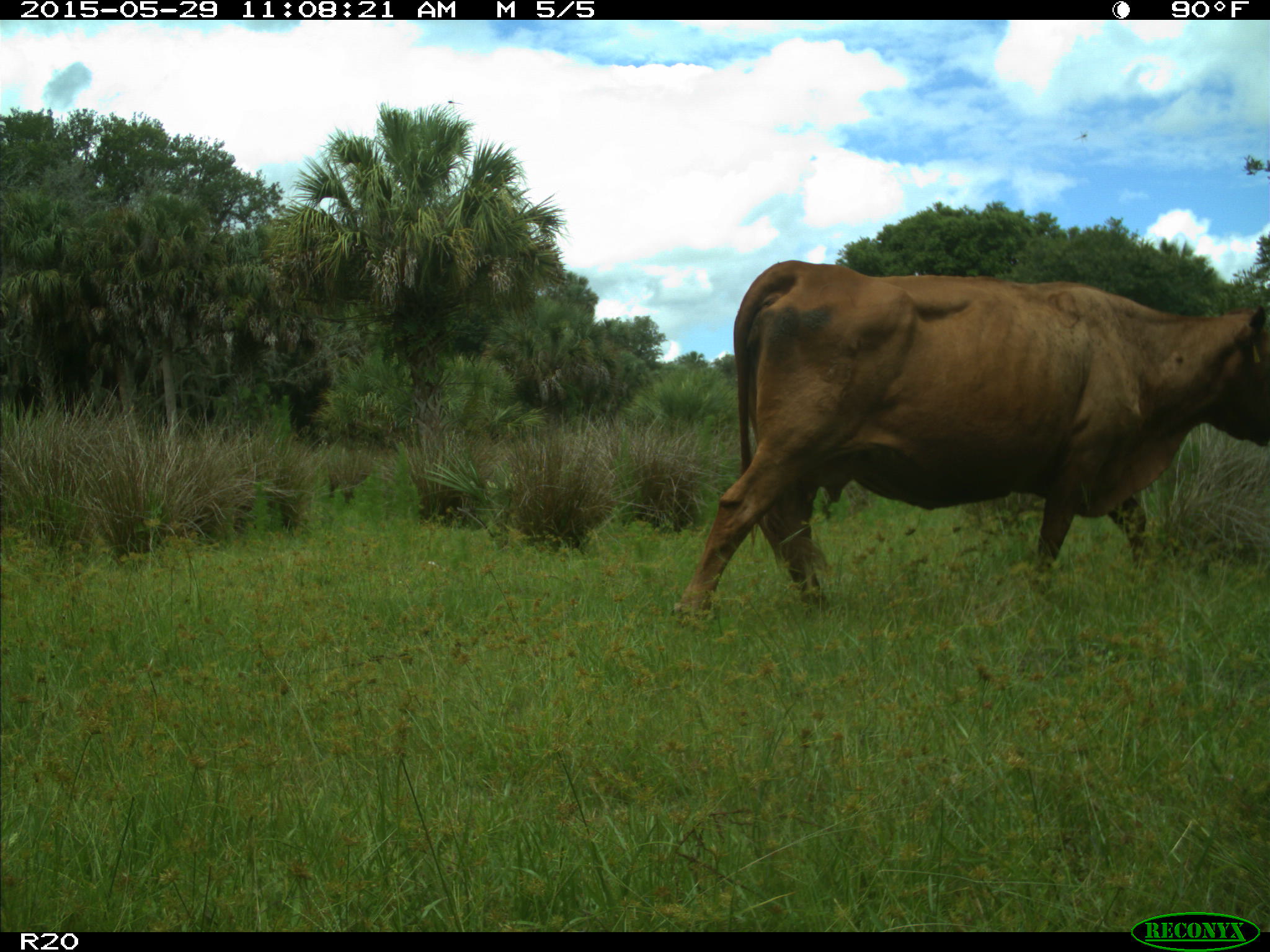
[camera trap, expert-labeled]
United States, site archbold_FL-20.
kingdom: Animalia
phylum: Chordata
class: Mammalia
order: Artiodactyla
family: Bovidae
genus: Bos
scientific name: Bos taurus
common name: domestic cow